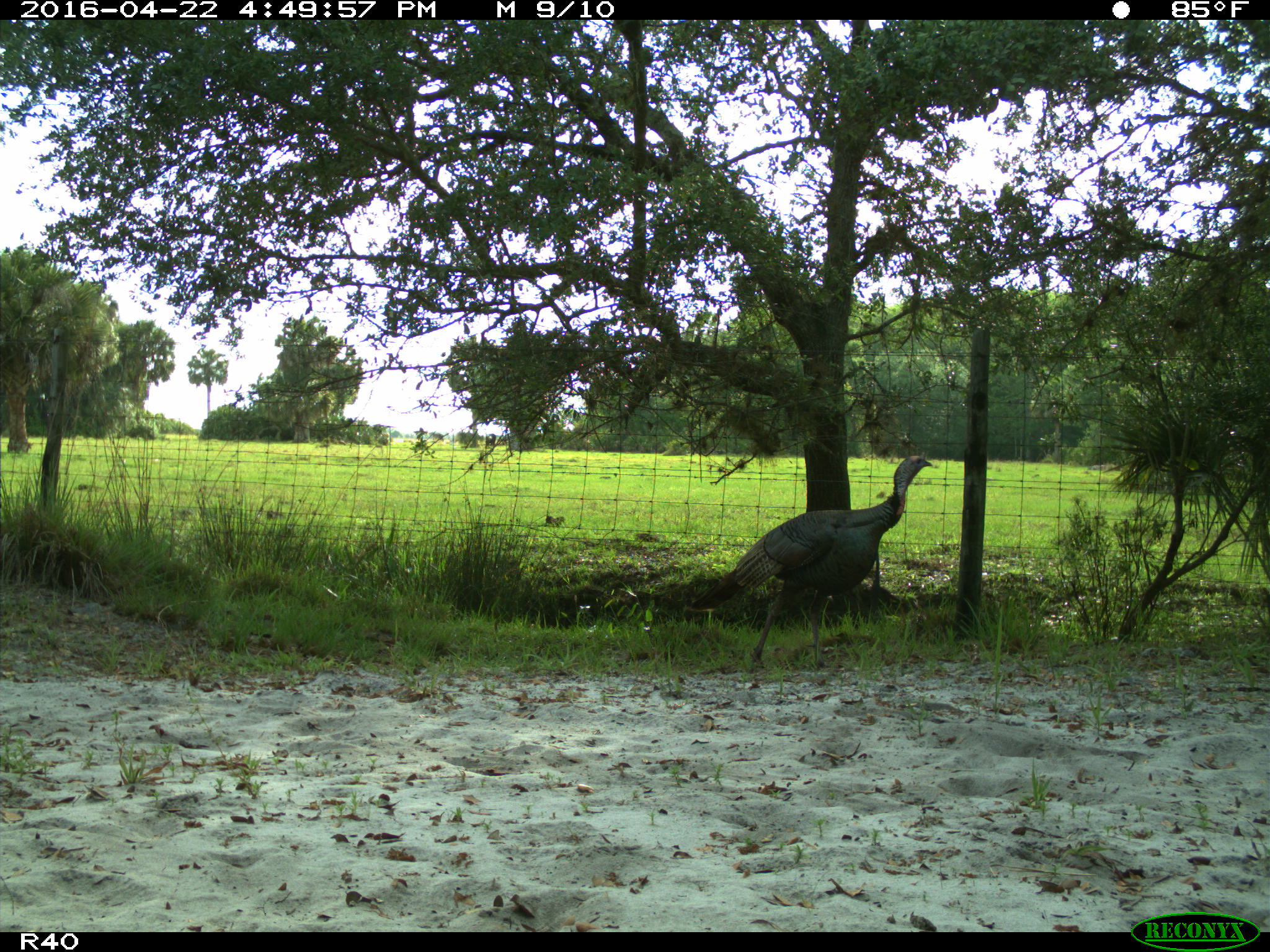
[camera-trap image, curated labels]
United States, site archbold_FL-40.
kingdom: Animalia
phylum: Chordata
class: Aves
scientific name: Aves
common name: birds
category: unidentified bird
Unidentified bird (birds) (Aves).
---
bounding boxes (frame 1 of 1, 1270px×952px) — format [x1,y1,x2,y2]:
animal: [689,456,933,671]